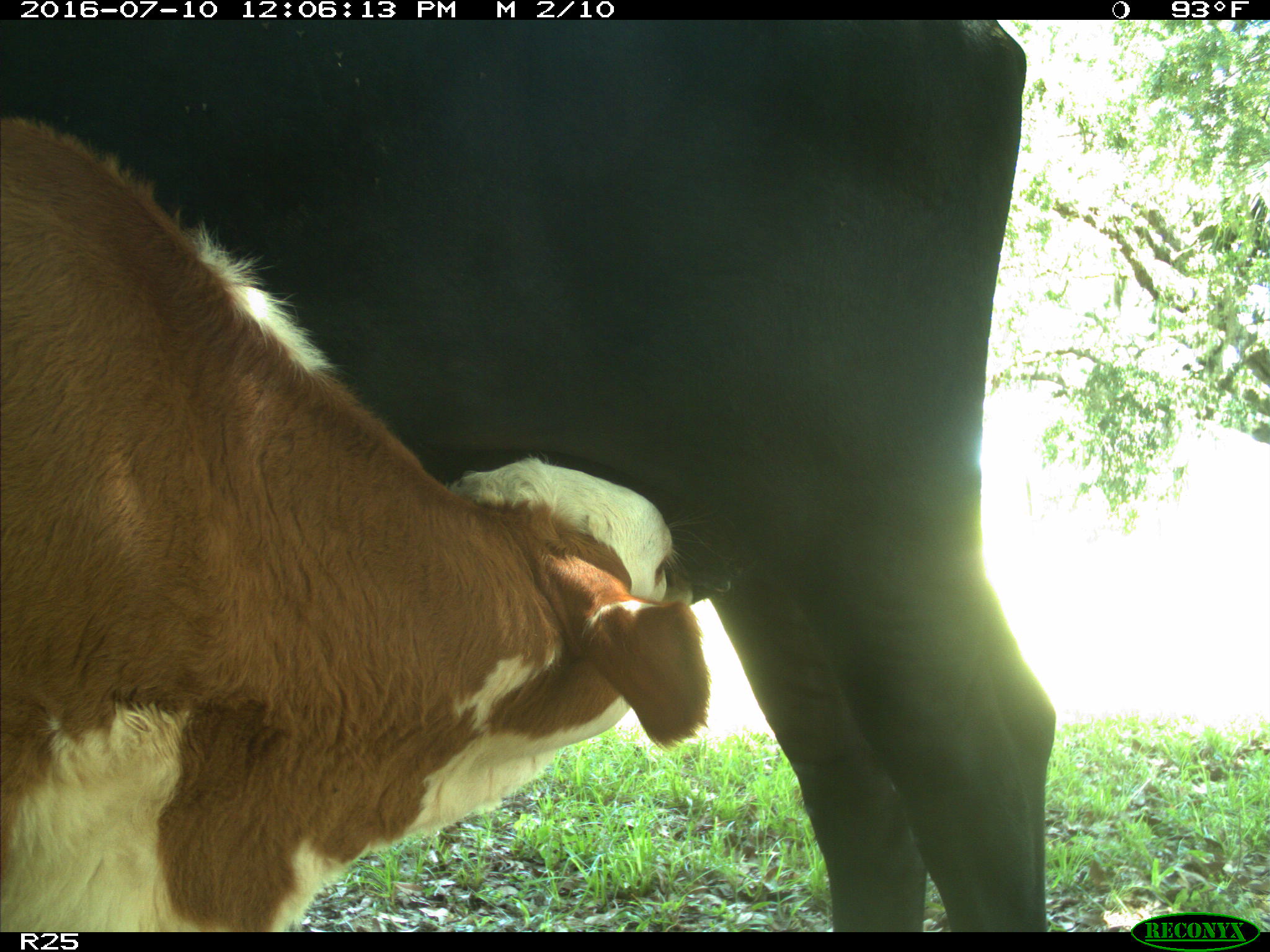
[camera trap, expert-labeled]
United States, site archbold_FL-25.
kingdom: Animalia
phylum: Chordata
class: Mammalia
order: Artiodactyla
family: Bovidae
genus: Bos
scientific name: Bos taurus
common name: domestic cow